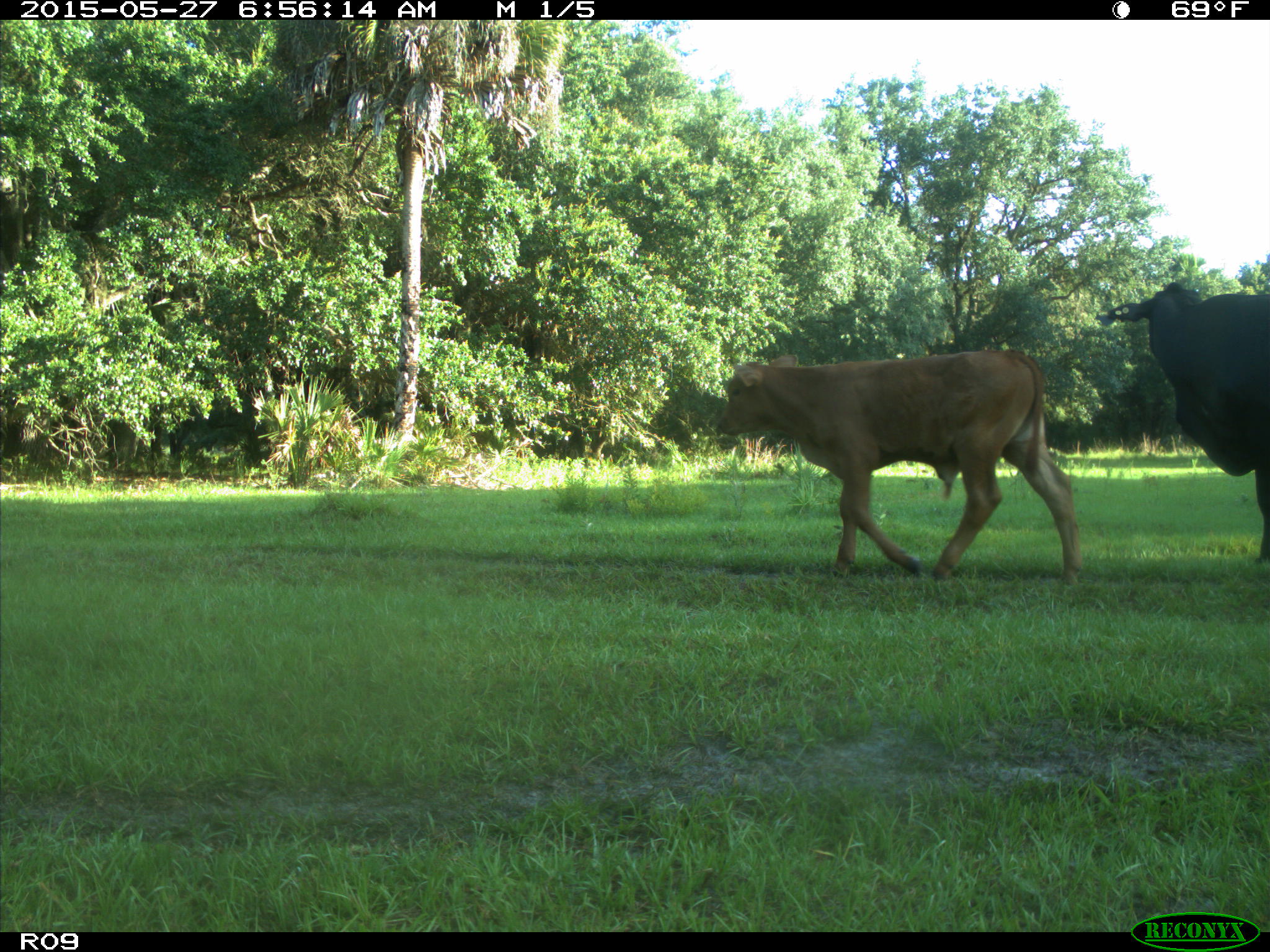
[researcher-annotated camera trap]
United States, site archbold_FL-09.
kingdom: Animalia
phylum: Chordata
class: Mammalia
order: Artiodactyla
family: Bovidae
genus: Bos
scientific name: Bos taurus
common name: domestic cow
Bos taurus (domestic cow).